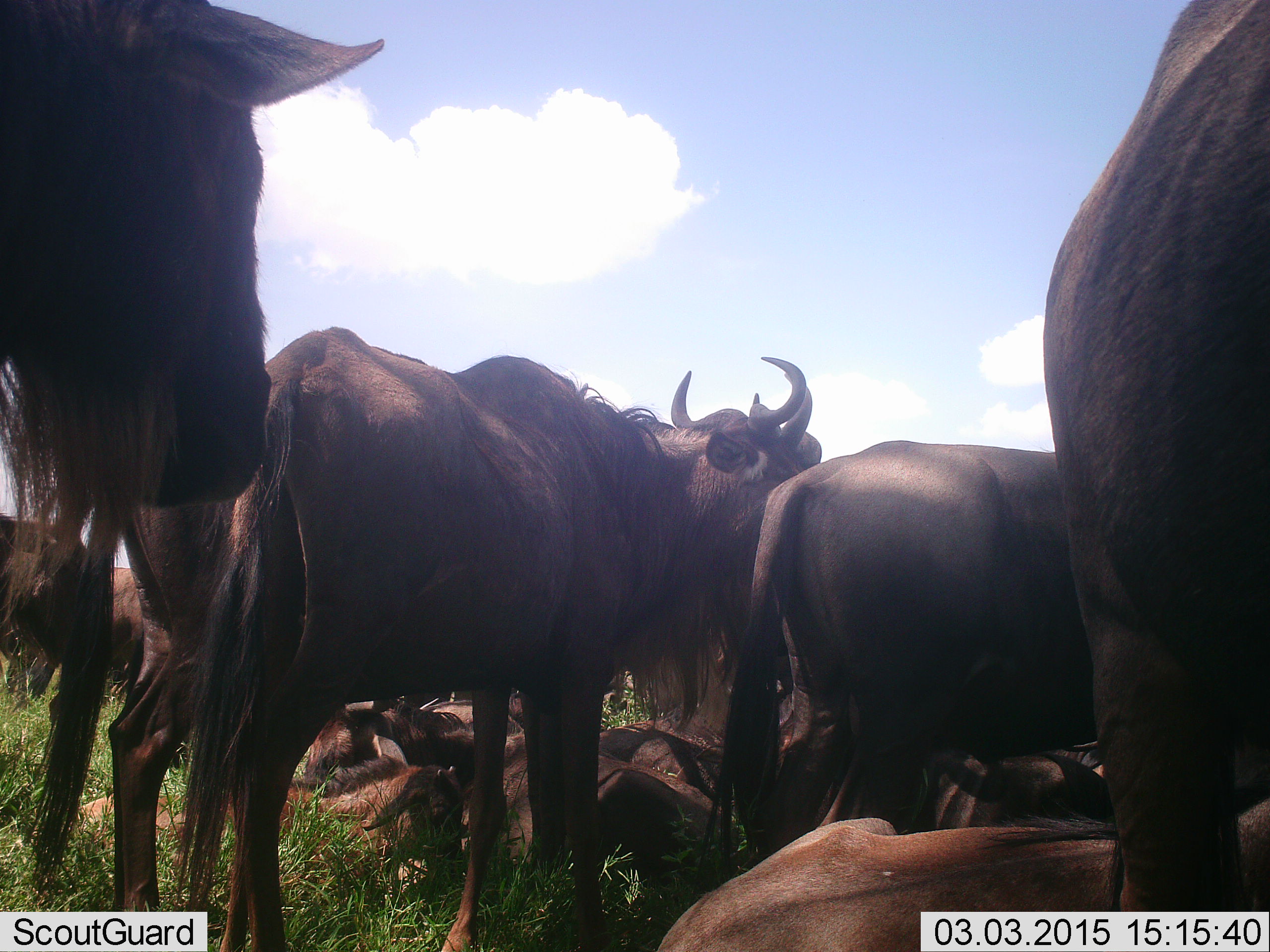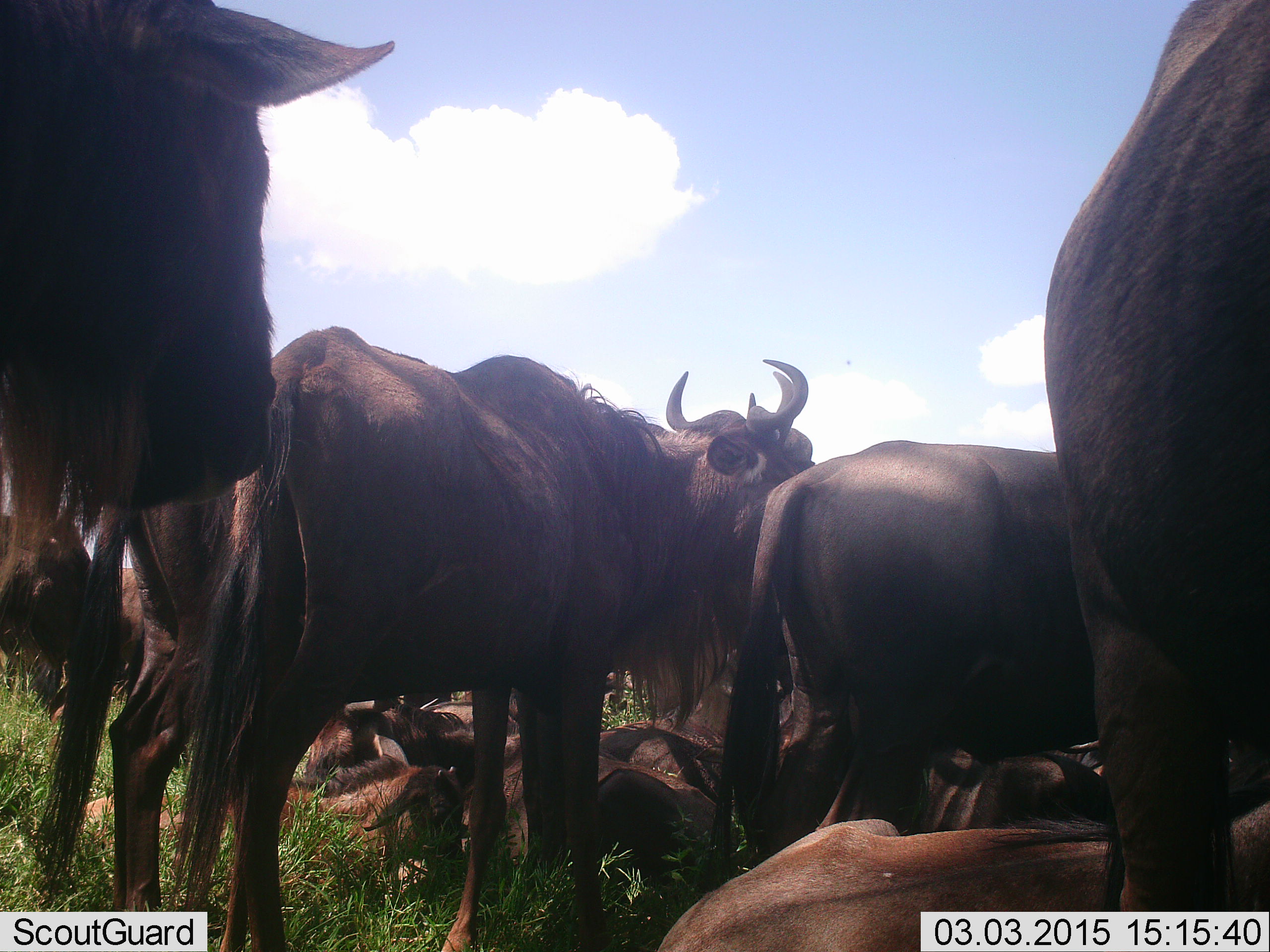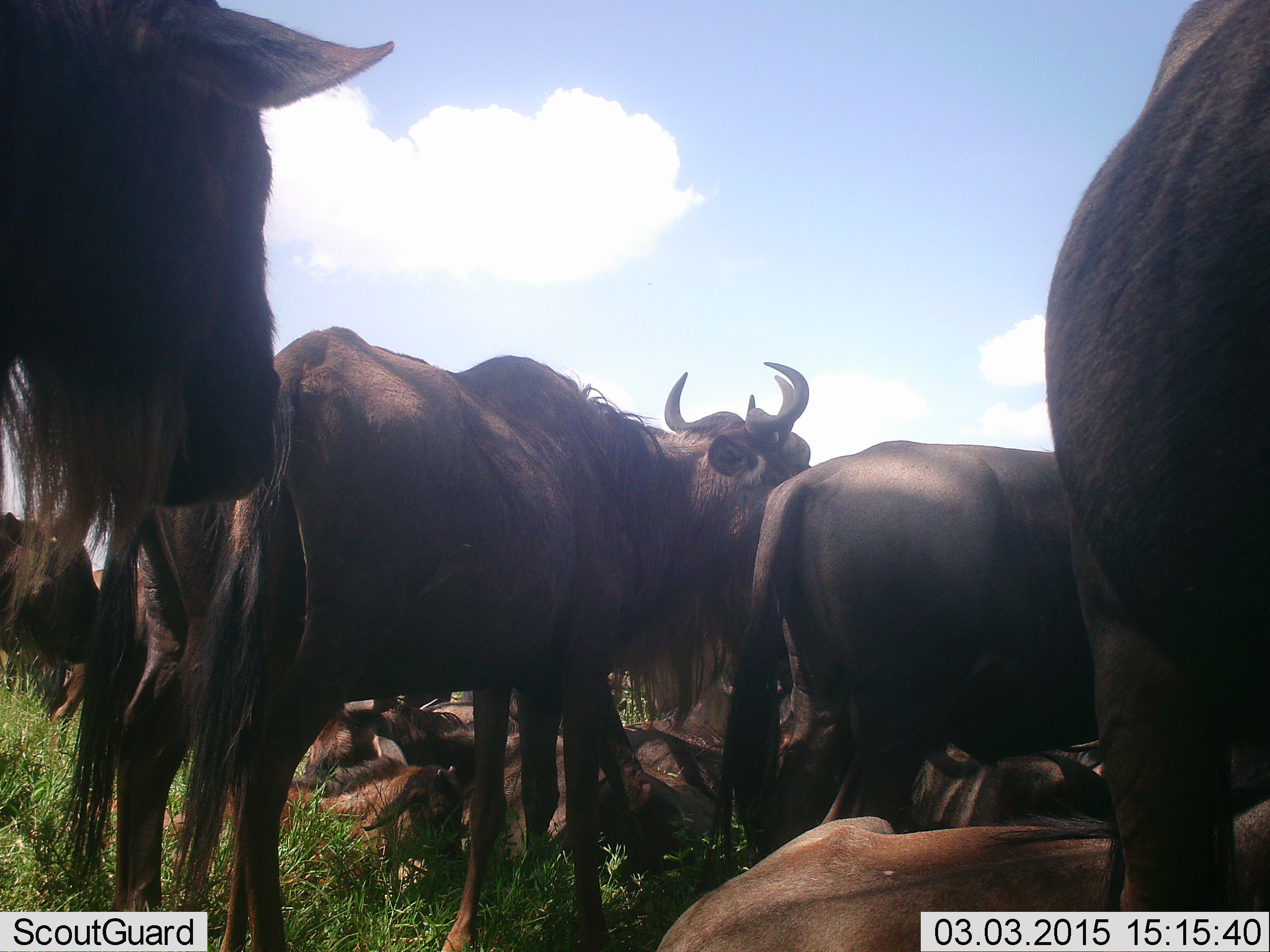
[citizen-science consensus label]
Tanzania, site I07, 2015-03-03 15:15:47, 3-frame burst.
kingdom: Animalia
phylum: Chordata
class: Mammalia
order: Artiodactyla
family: Bovidae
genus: Connochaetes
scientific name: Connochaetes taurinus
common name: blue wildebeest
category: wildebeest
Wildebeest (blue wildebeest) (Connochaetes taurinus), count 11-50. Behavior (volunteer vote fractions): standing 80%, resting 100%, moving 0%, interacting 0%. Young present (vote fraction): 10%. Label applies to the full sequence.